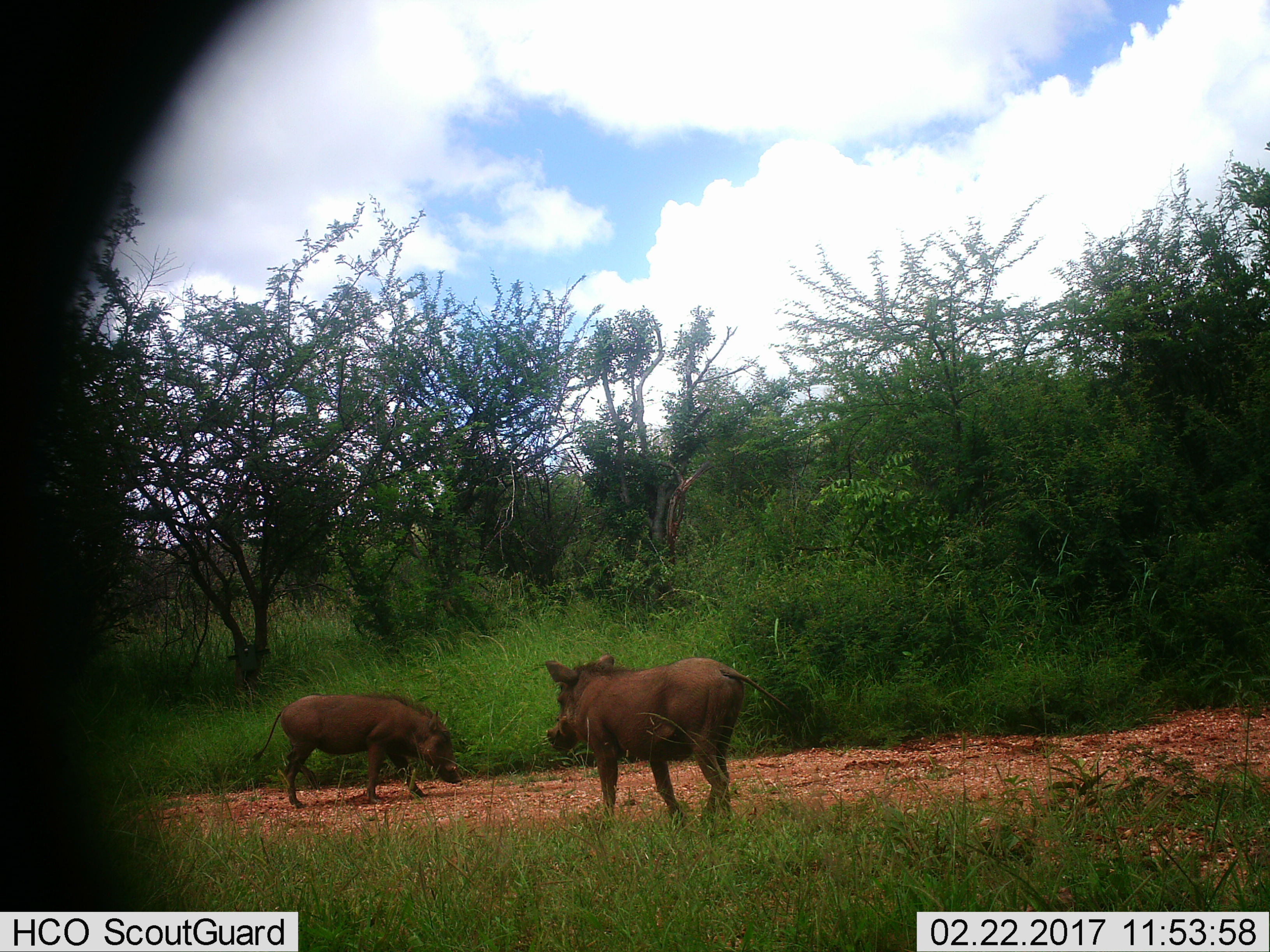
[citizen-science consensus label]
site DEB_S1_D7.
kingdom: Animalia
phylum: Chordata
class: Mammalia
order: Artiodactyla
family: Suidae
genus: Phacochoerus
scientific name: Phacochoerus africanus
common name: warthog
Warthog (Phacochoerus africanus), count 2. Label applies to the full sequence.